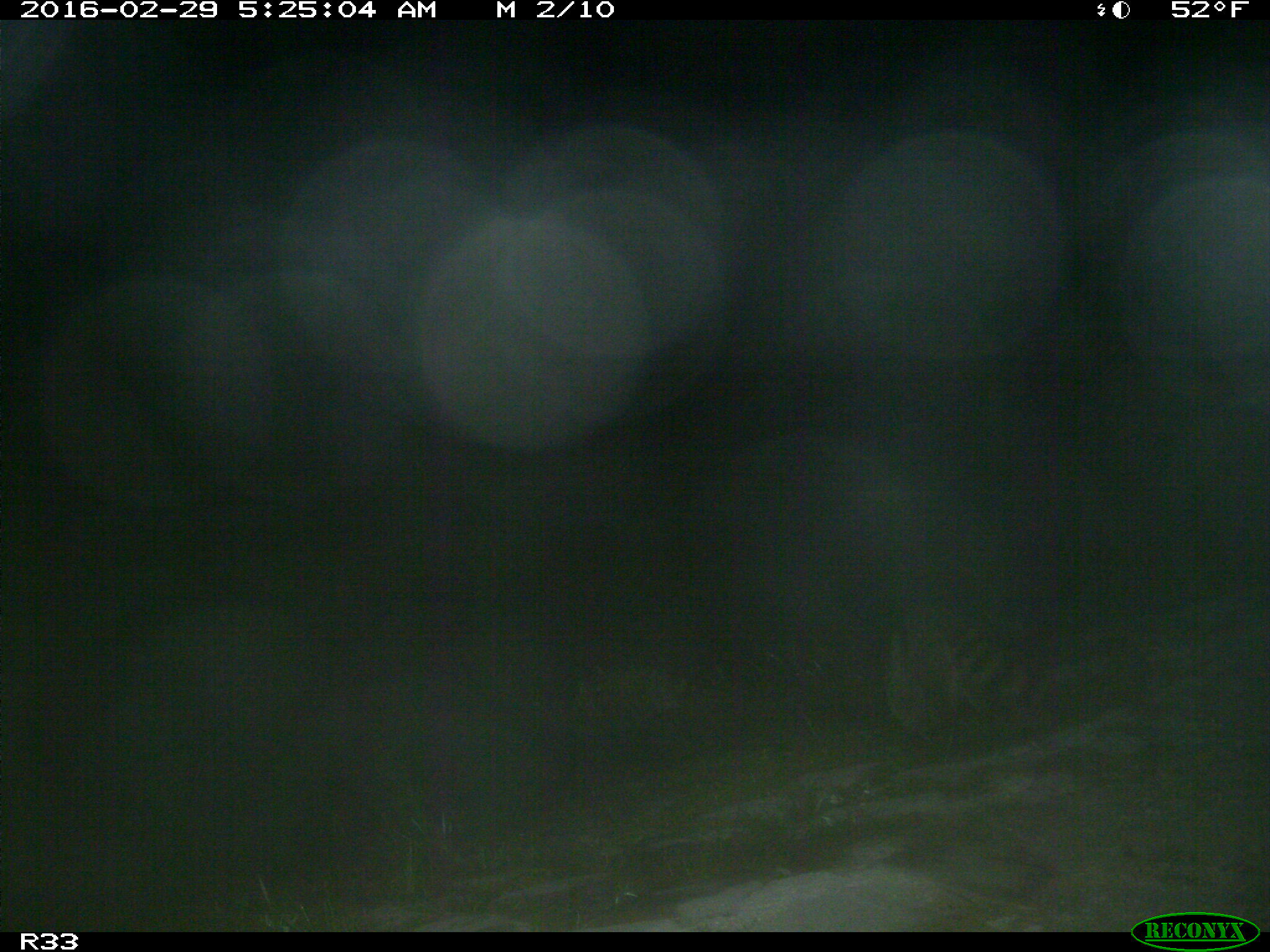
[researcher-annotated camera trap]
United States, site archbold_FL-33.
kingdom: Animalia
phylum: Chordata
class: Mammalia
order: Carnivora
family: Procyonidae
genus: Procyon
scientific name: Procyon lotor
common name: common raccoon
Procyon lotor (common raccoon).